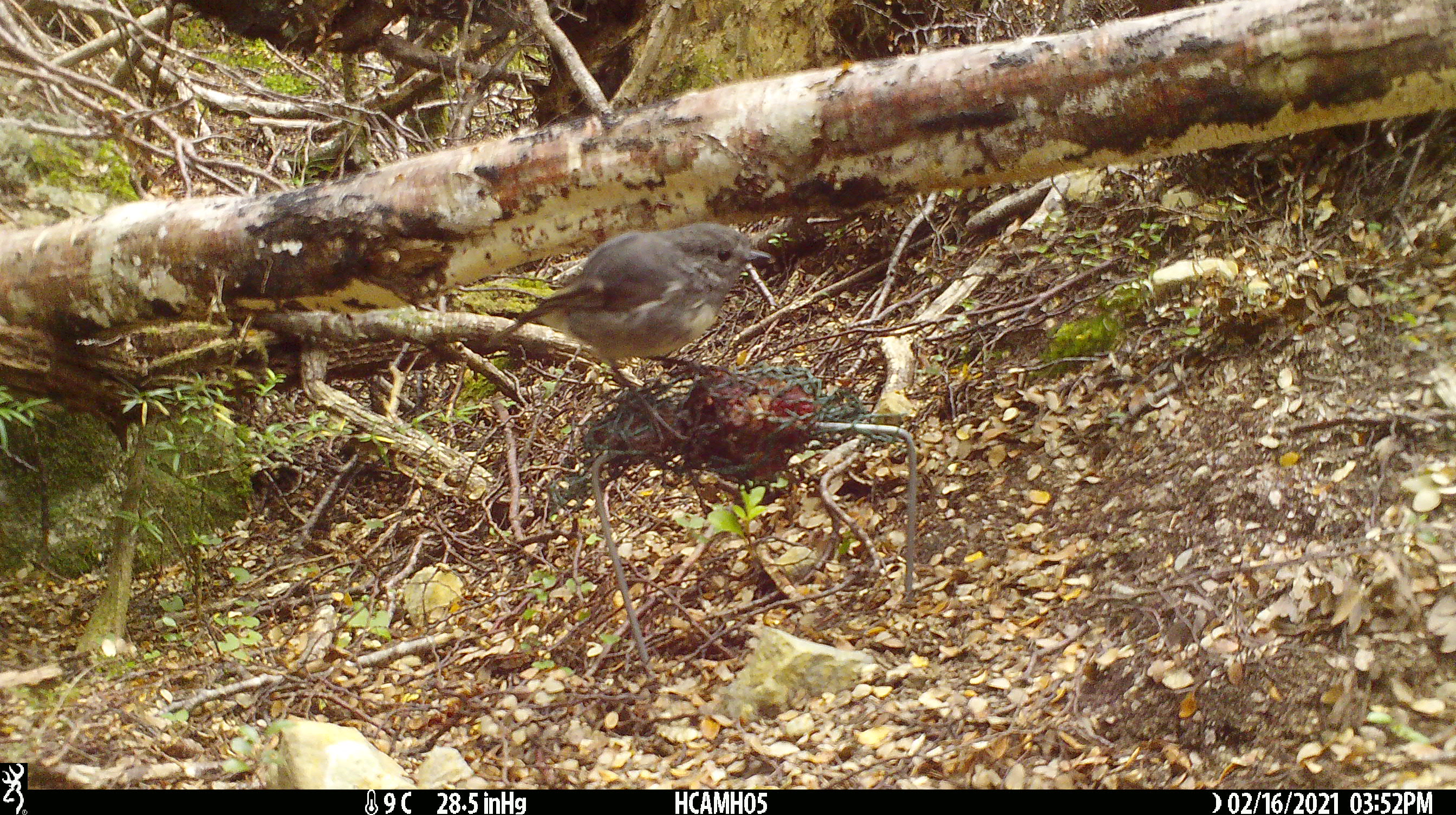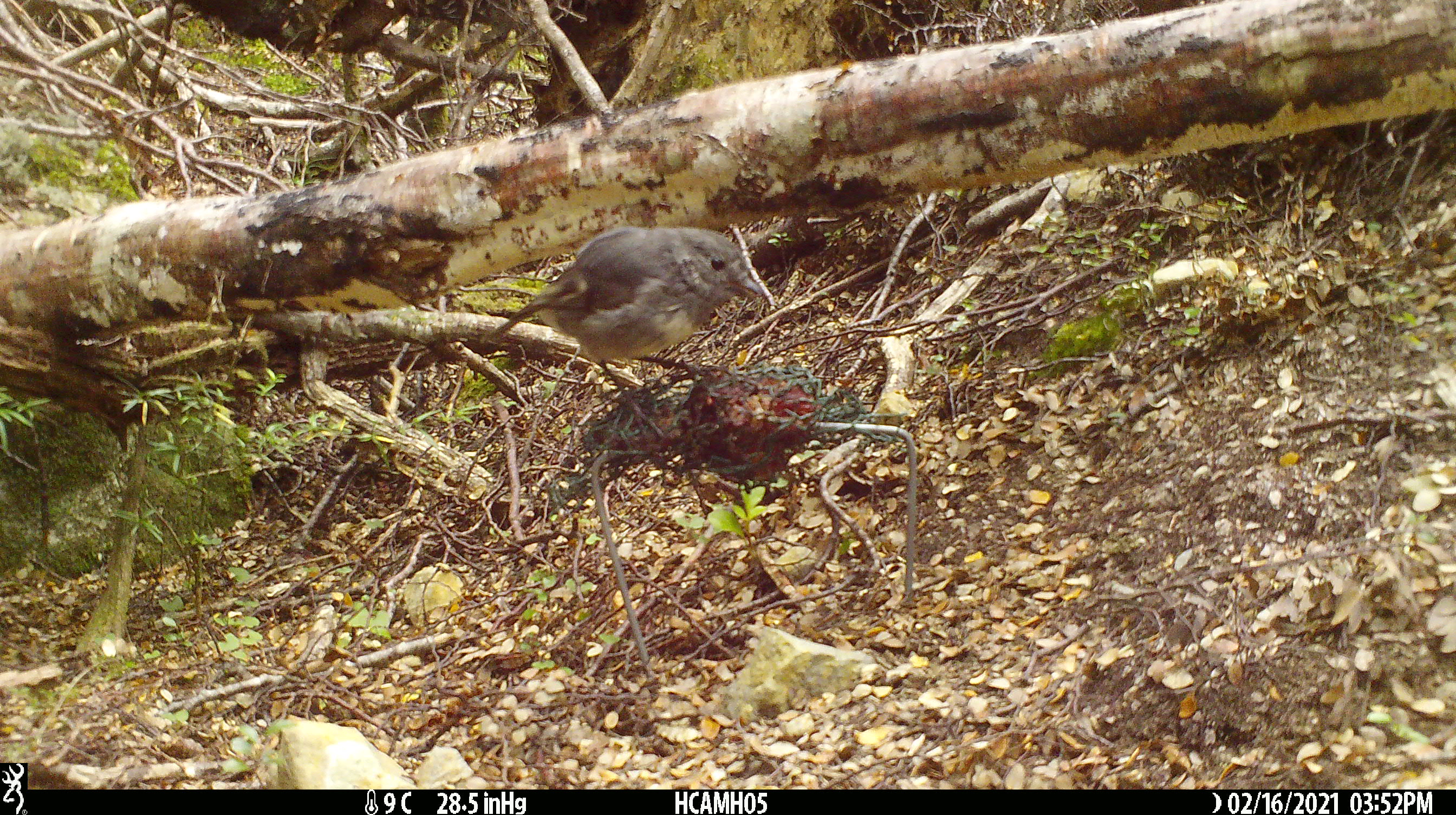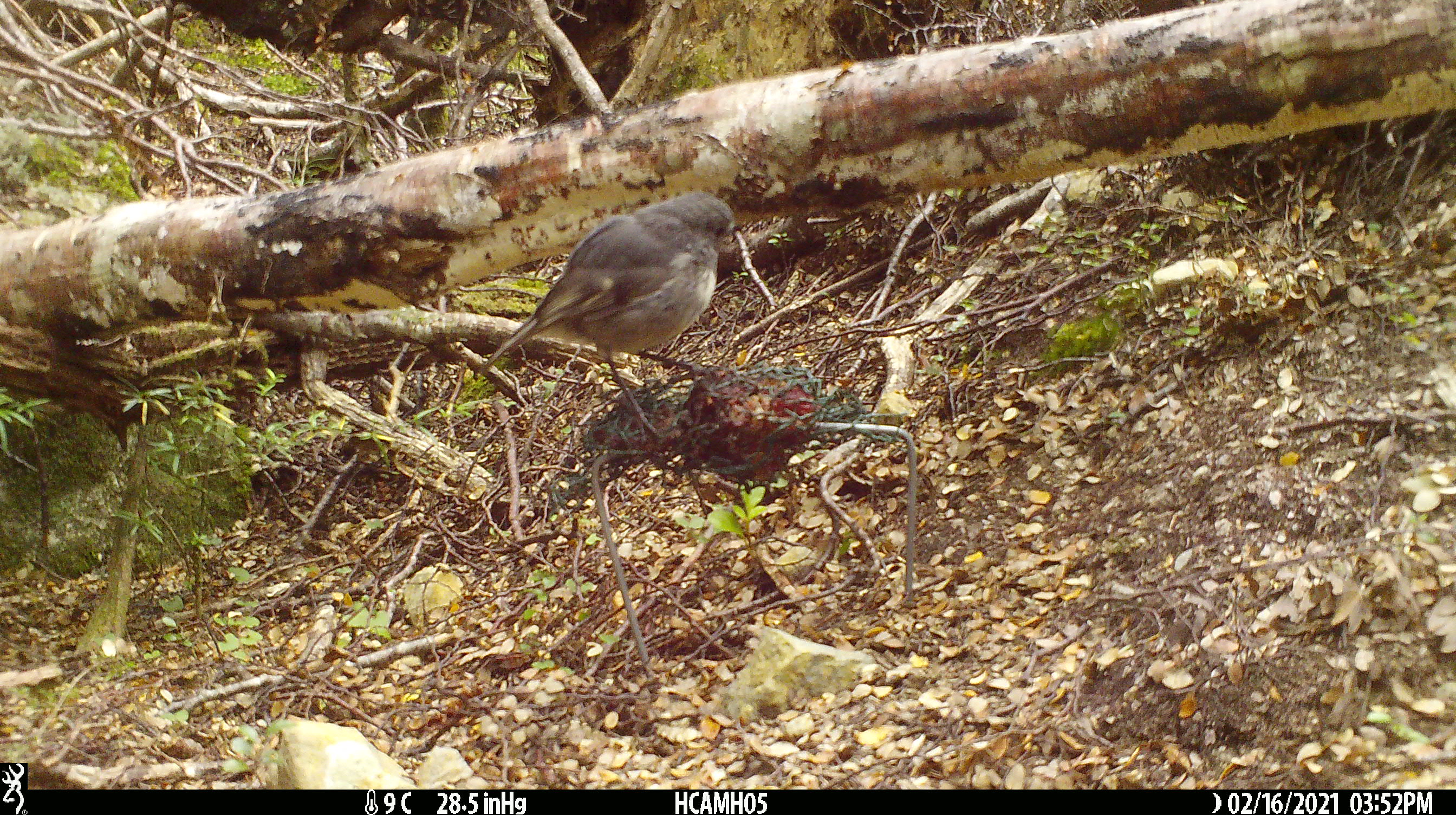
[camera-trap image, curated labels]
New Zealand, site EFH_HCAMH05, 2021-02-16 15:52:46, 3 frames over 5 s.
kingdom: Animalia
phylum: Chordata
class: Aves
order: Passeriformes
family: Petroicidae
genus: Petroica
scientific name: Petroica australis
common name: new zealand robin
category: robin